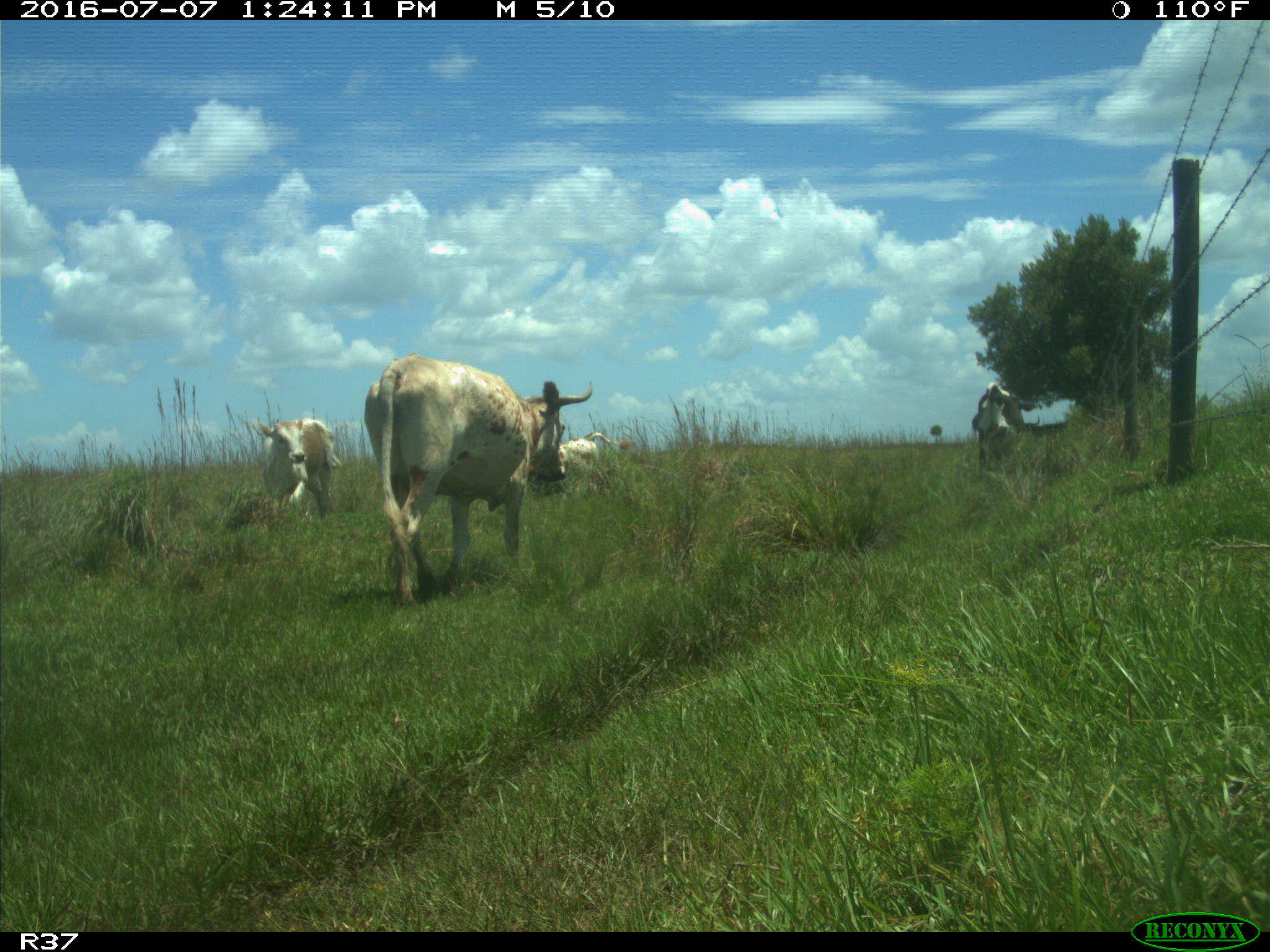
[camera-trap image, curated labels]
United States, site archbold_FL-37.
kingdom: Animalia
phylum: Chordata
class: Mammalia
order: Artiodactyla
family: Bovidae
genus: Bos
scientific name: Bos taurus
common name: domestic cow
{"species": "Bos taurus (domestic cow)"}